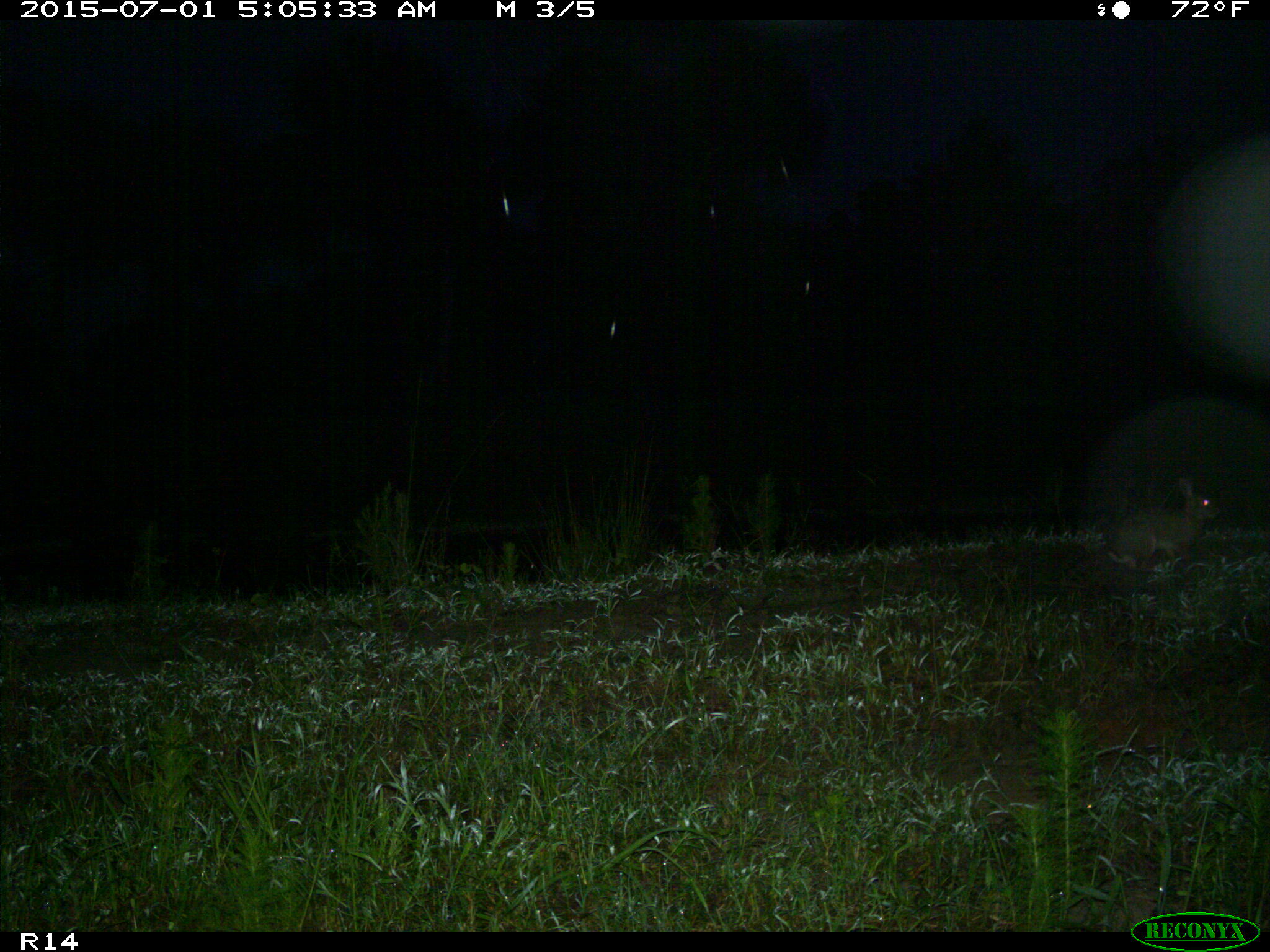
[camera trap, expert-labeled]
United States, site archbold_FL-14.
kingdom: Animalia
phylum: Chordata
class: Mammalia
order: Lagomorpha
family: Leporidae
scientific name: Leporidae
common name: rabbits and hares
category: unidentified rabbit